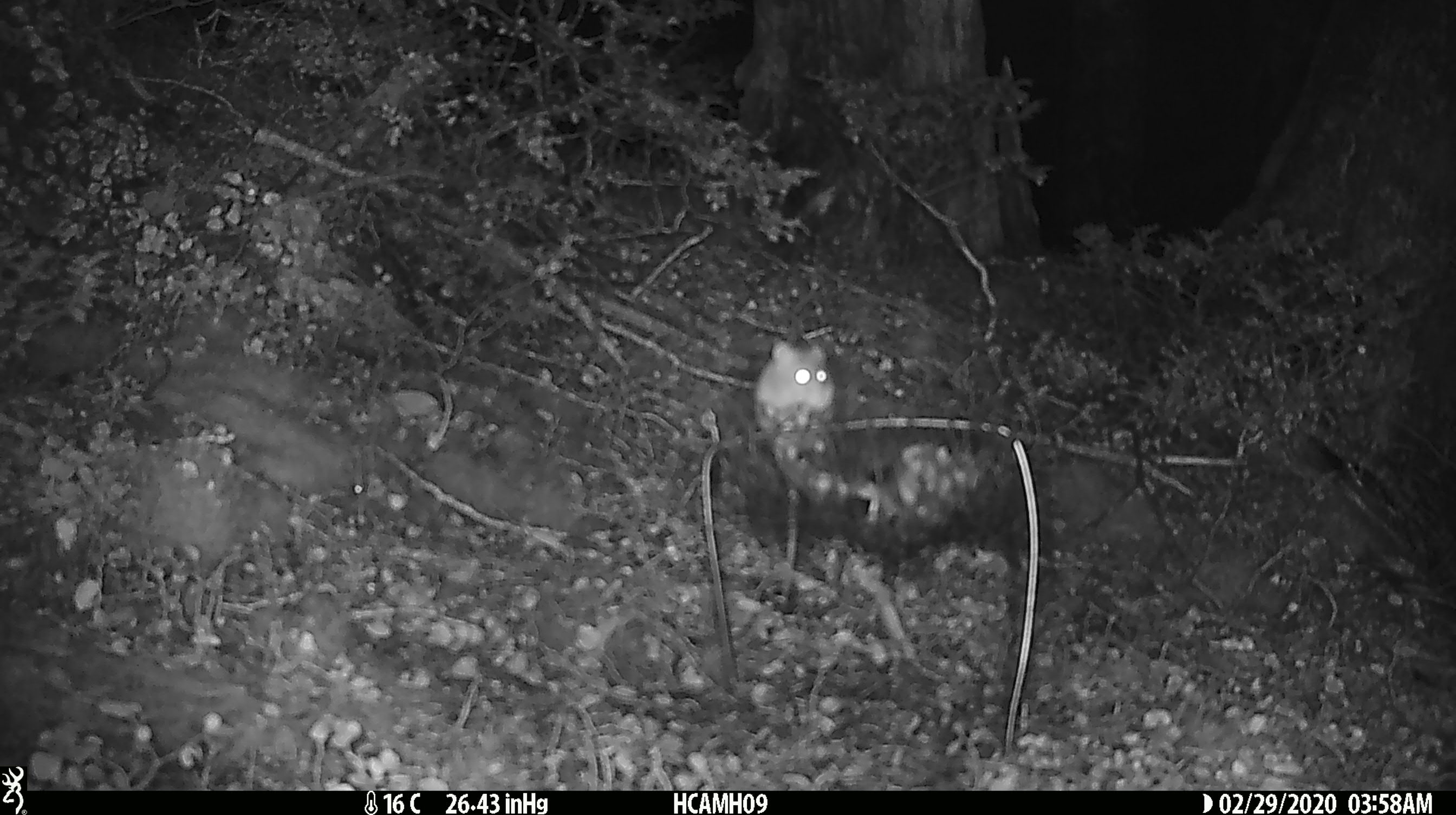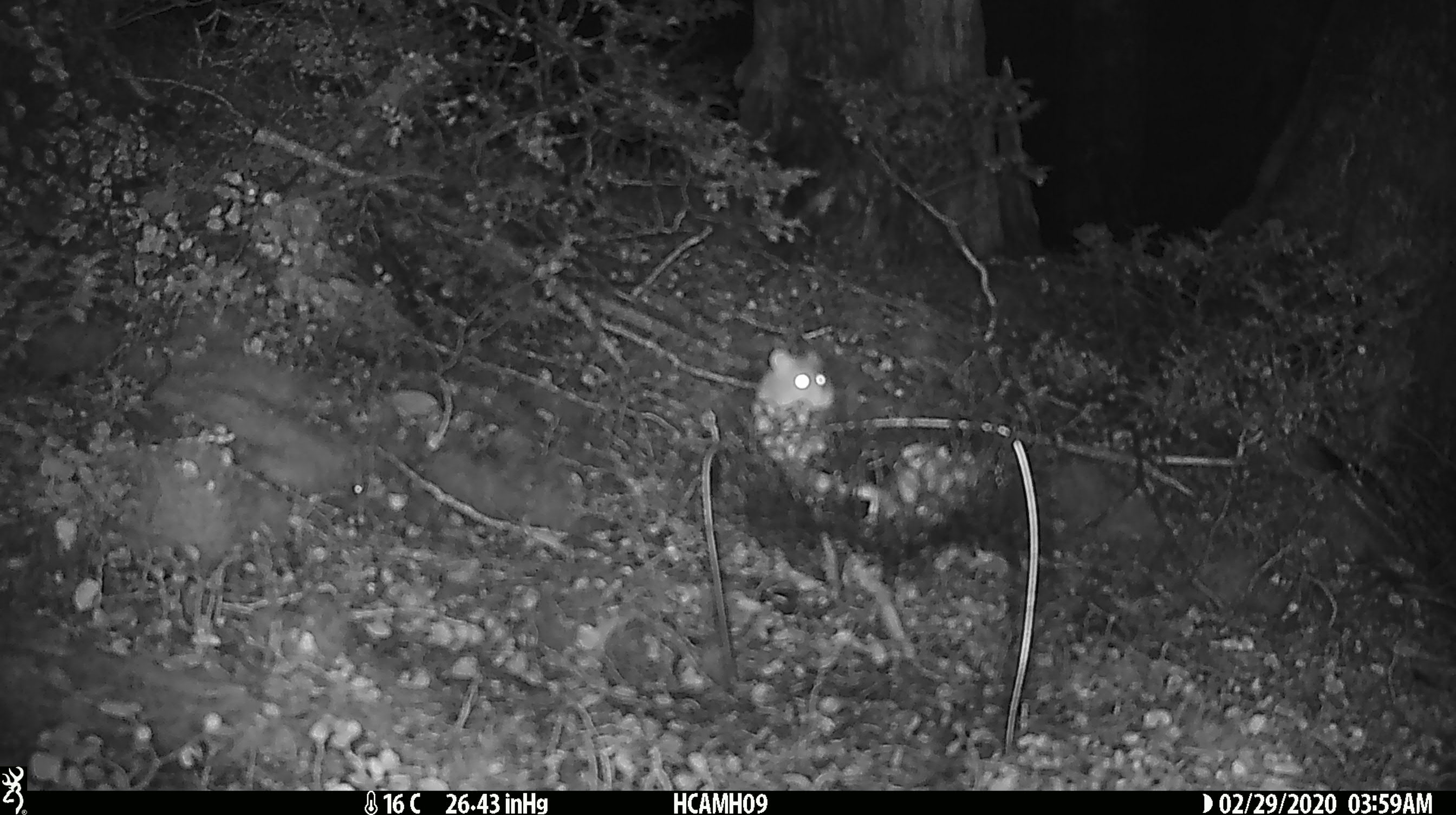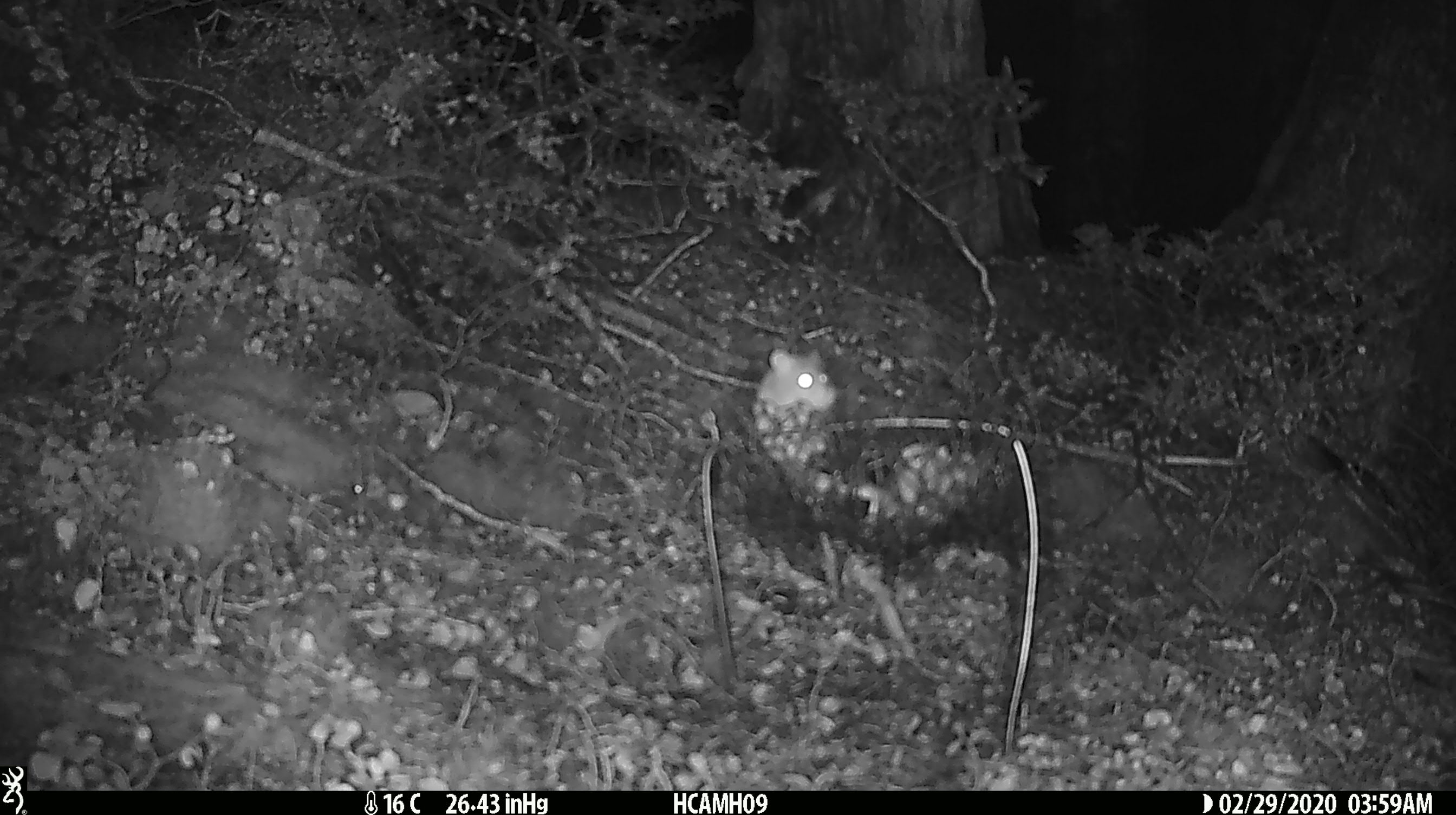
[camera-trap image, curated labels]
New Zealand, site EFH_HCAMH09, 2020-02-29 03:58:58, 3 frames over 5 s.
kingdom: Animalia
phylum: Chordata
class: Mammalia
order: Rodentia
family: Muridae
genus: Mus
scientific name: Mus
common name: mouse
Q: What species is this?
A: Mouse (Mus).